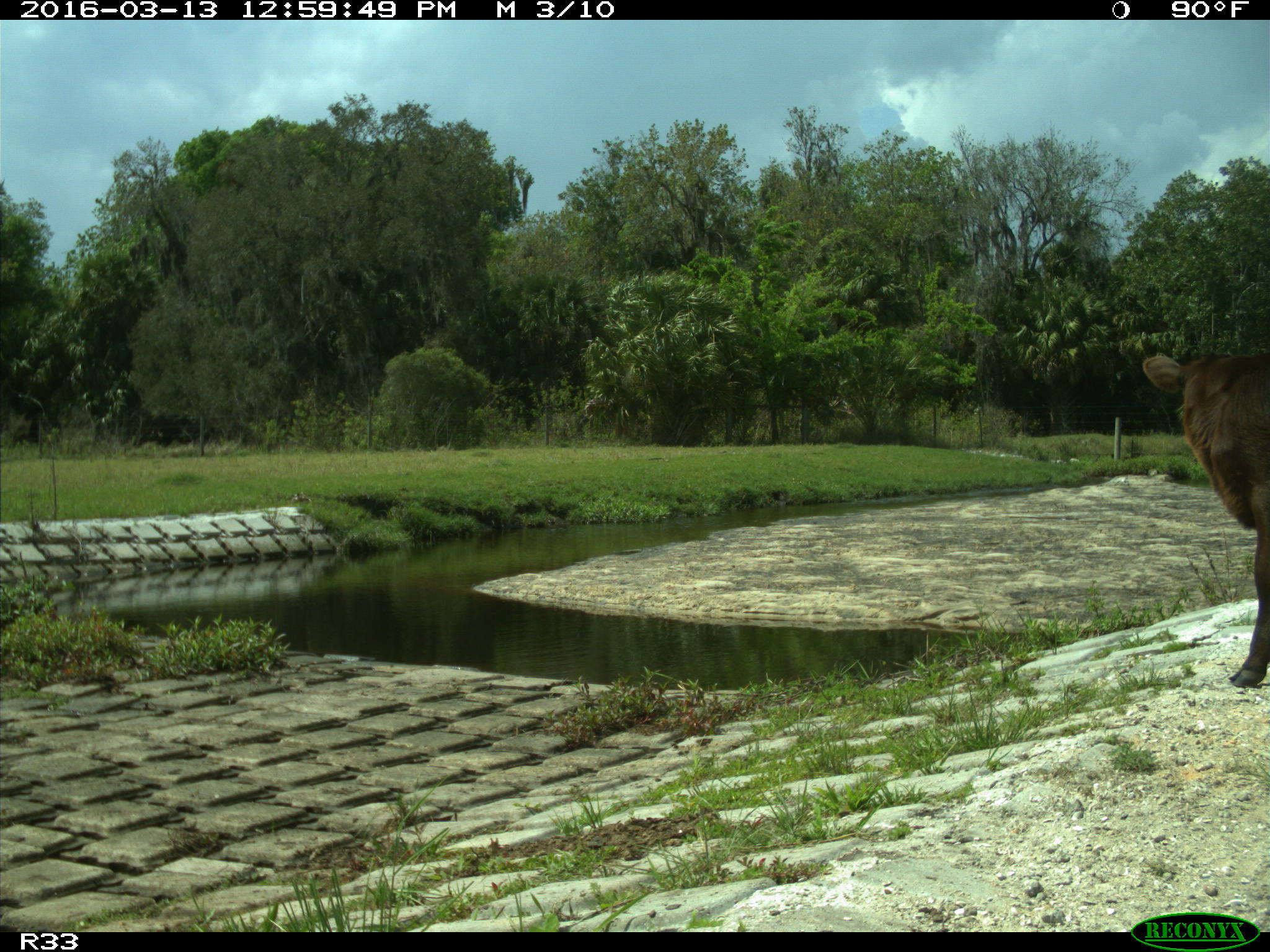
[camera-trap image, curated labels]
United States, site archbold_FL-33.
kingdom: Animalia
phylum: Chordata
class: Mammalia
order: Artiodactyla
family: Bovidae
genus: Bos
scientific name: Bos taurus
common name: domestic cow